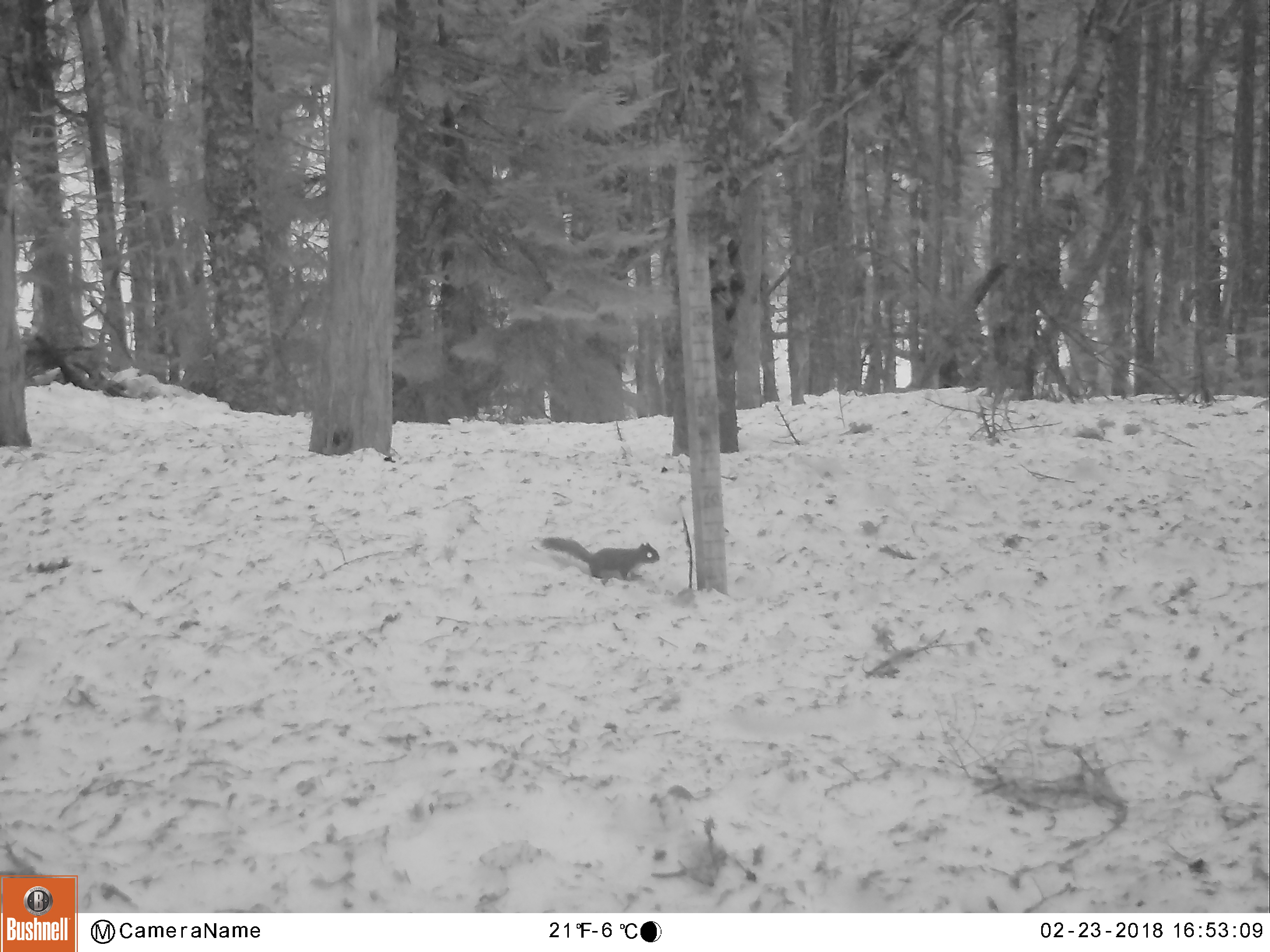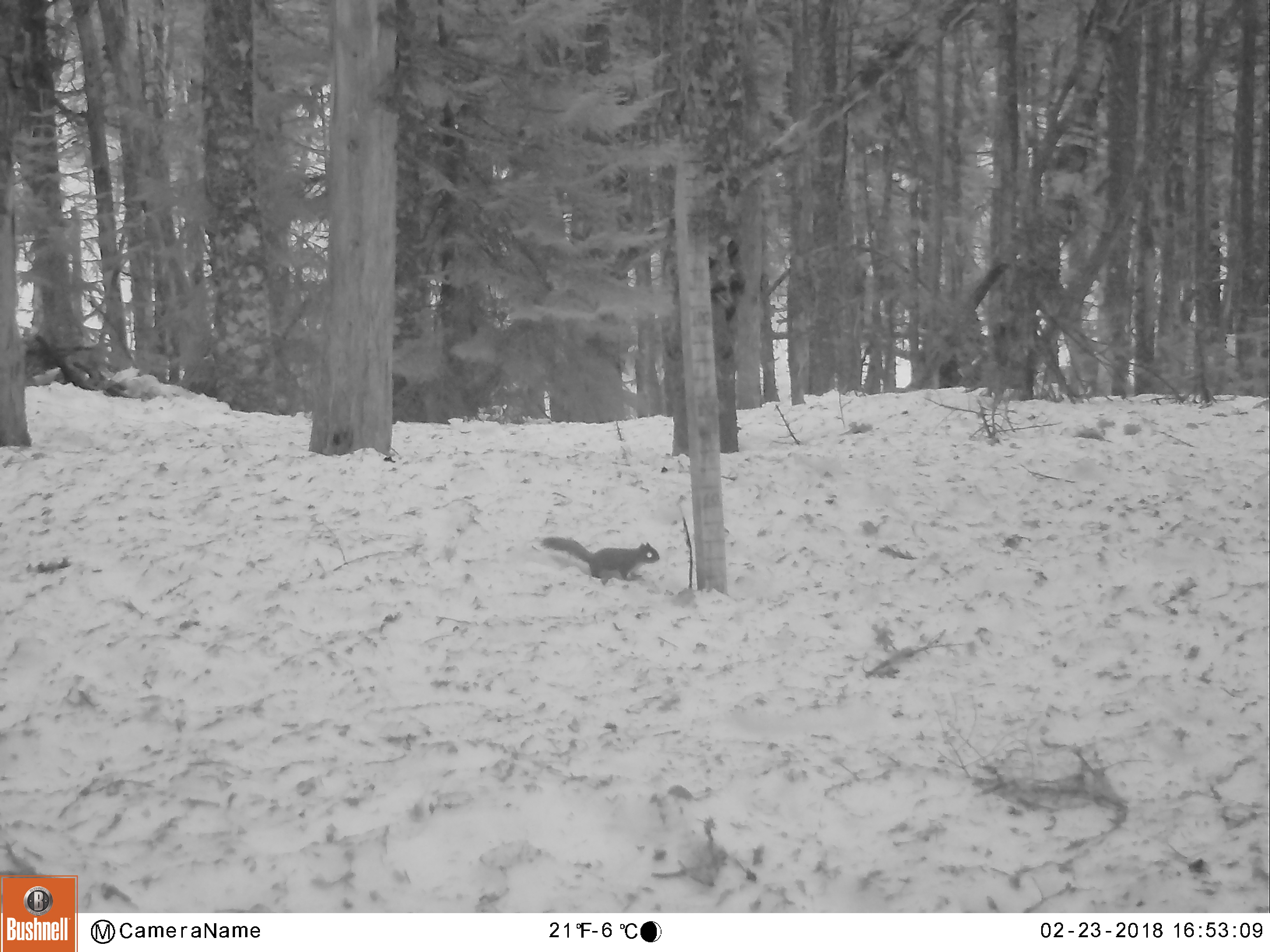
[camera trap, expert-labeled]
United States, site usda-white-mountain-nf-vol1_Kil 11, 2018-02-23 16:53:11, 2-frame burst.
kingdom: Animalia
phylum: Chordata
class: Mammalia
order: Rodentia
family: Sciuridae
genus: Tamiasciurus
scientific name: Tamiasciurus hudsonicus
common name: red squirrel